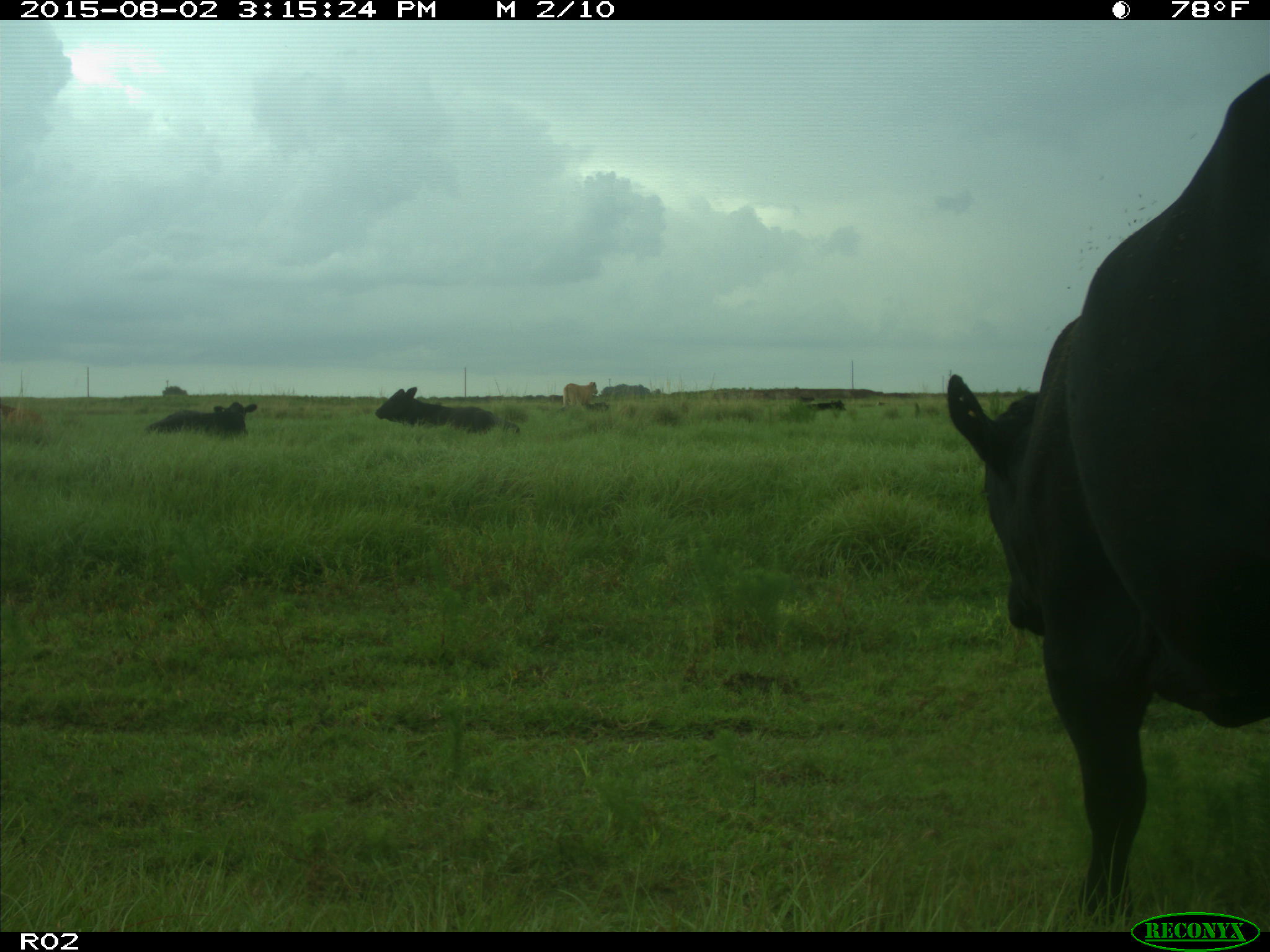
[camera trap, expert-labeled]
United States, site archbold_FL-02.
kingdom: Animalia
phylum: Chordata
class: Mammalia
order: Artiodactyla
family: Bovidae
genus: Bos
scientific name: Bos taurus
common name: domestic cow